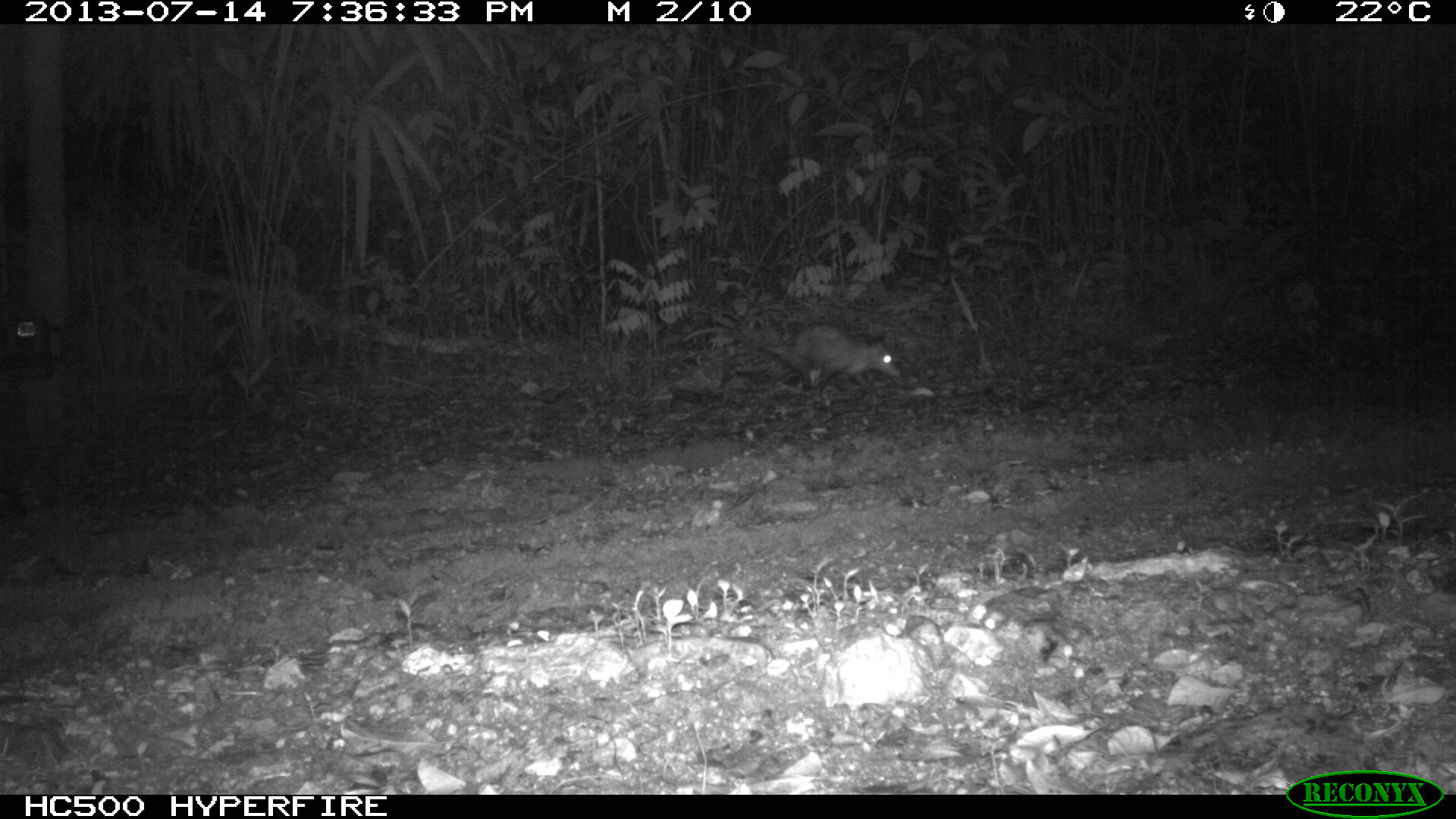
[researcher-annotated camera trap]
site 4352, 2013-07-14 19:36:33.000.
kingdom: Animalia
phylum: Chordata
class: Mammalia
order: Didelphimorphia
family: Didelphidae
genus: Didelphis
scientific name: Didelphis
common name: american opossums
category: didelphis sp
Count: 1.